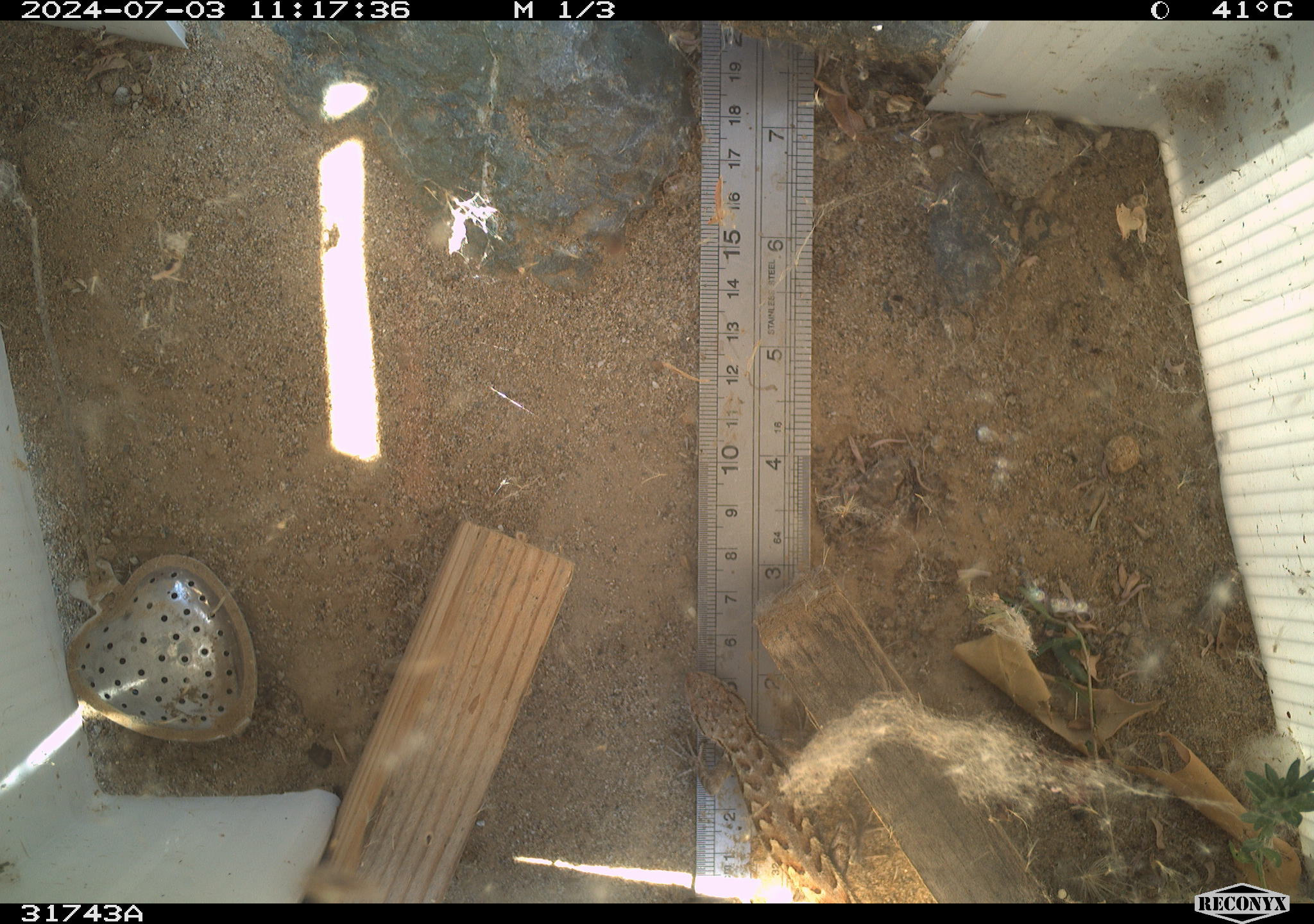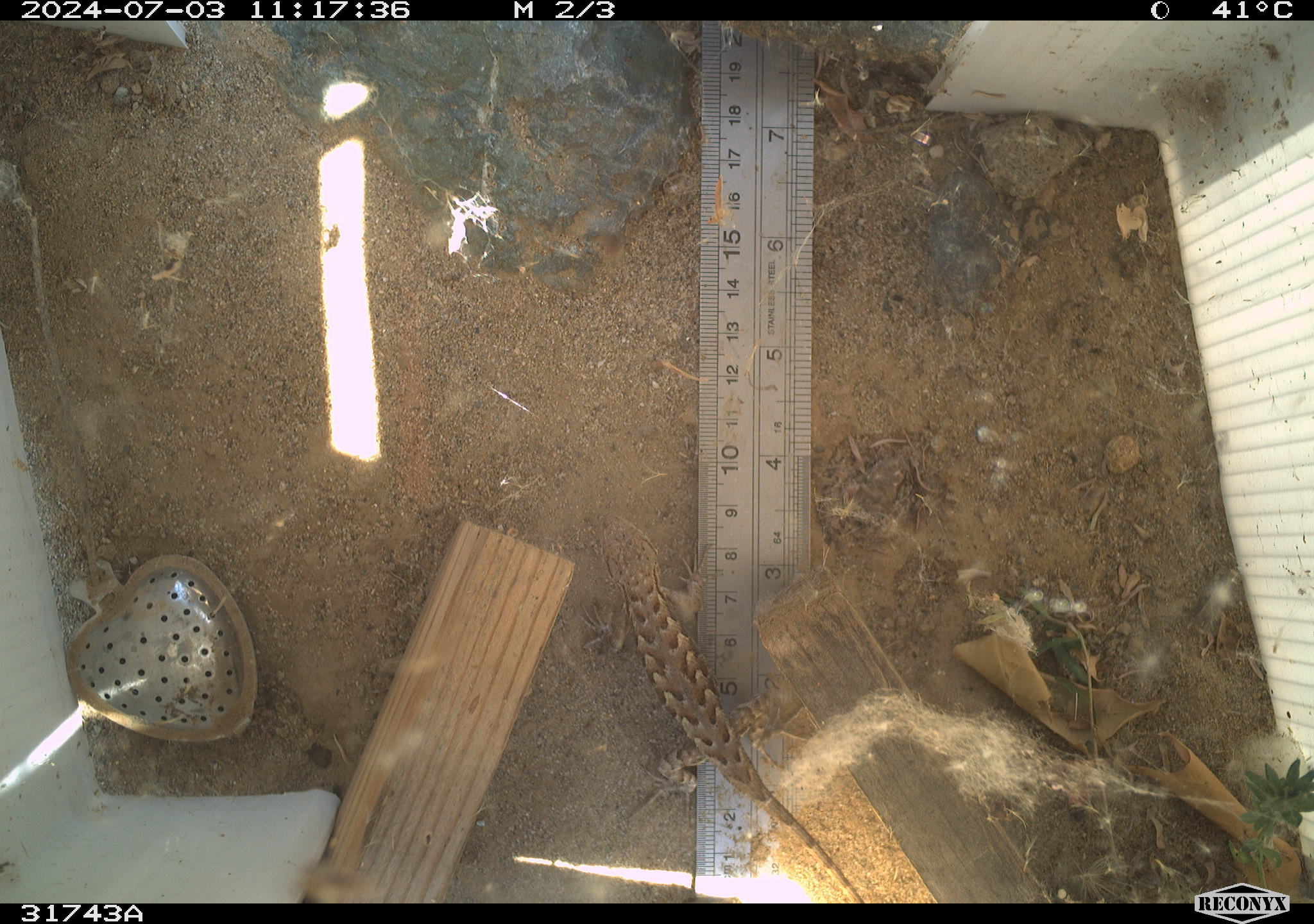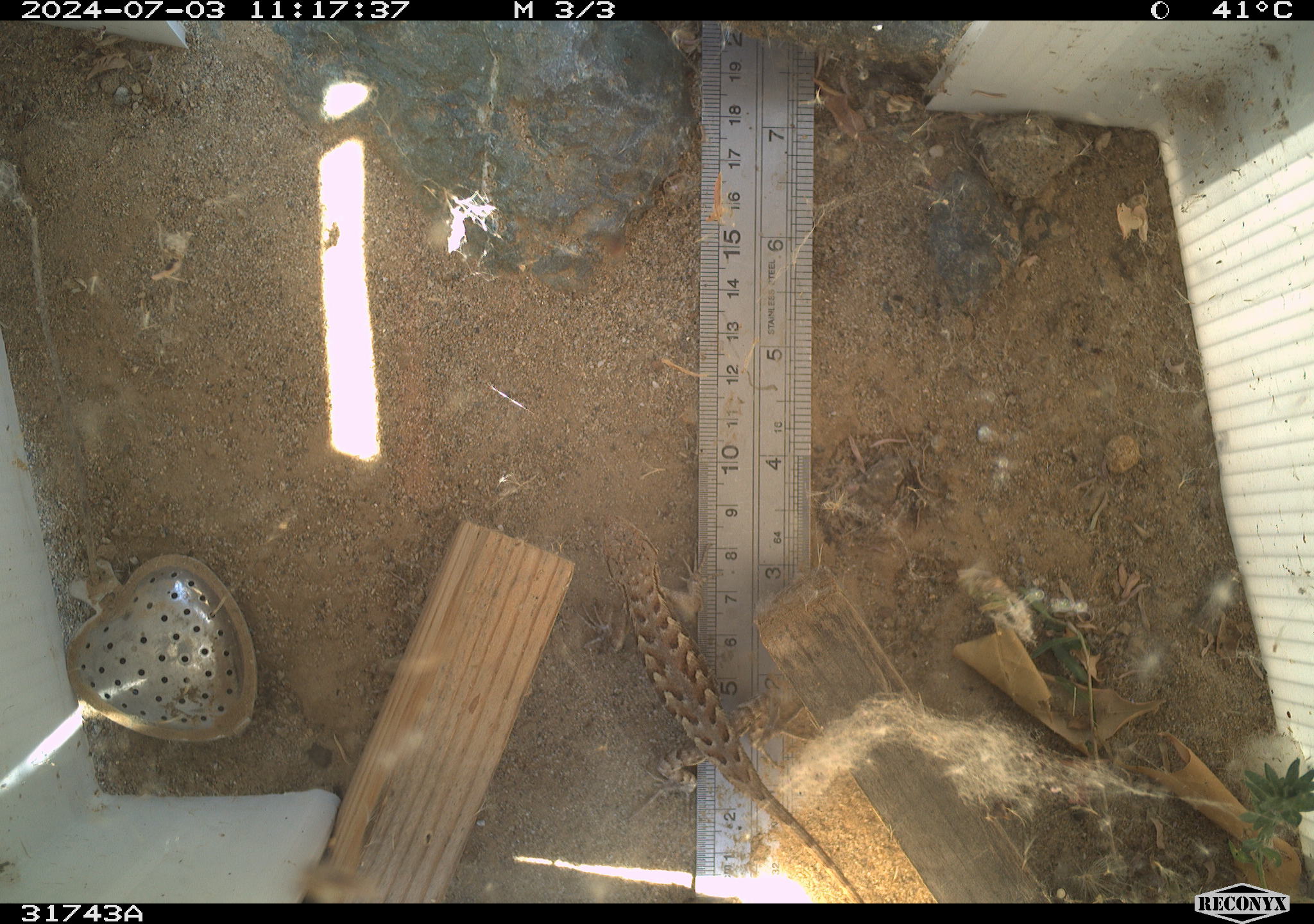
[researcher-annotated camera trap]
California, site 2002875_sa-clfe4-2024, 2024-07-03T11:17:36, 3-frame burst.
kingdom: Animalia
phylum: Chordata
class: Reptilia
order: Squamata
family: Phrynosomatidae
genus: Sceloporus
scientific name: Sceloporus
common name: spiny lizards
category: sceloporus species